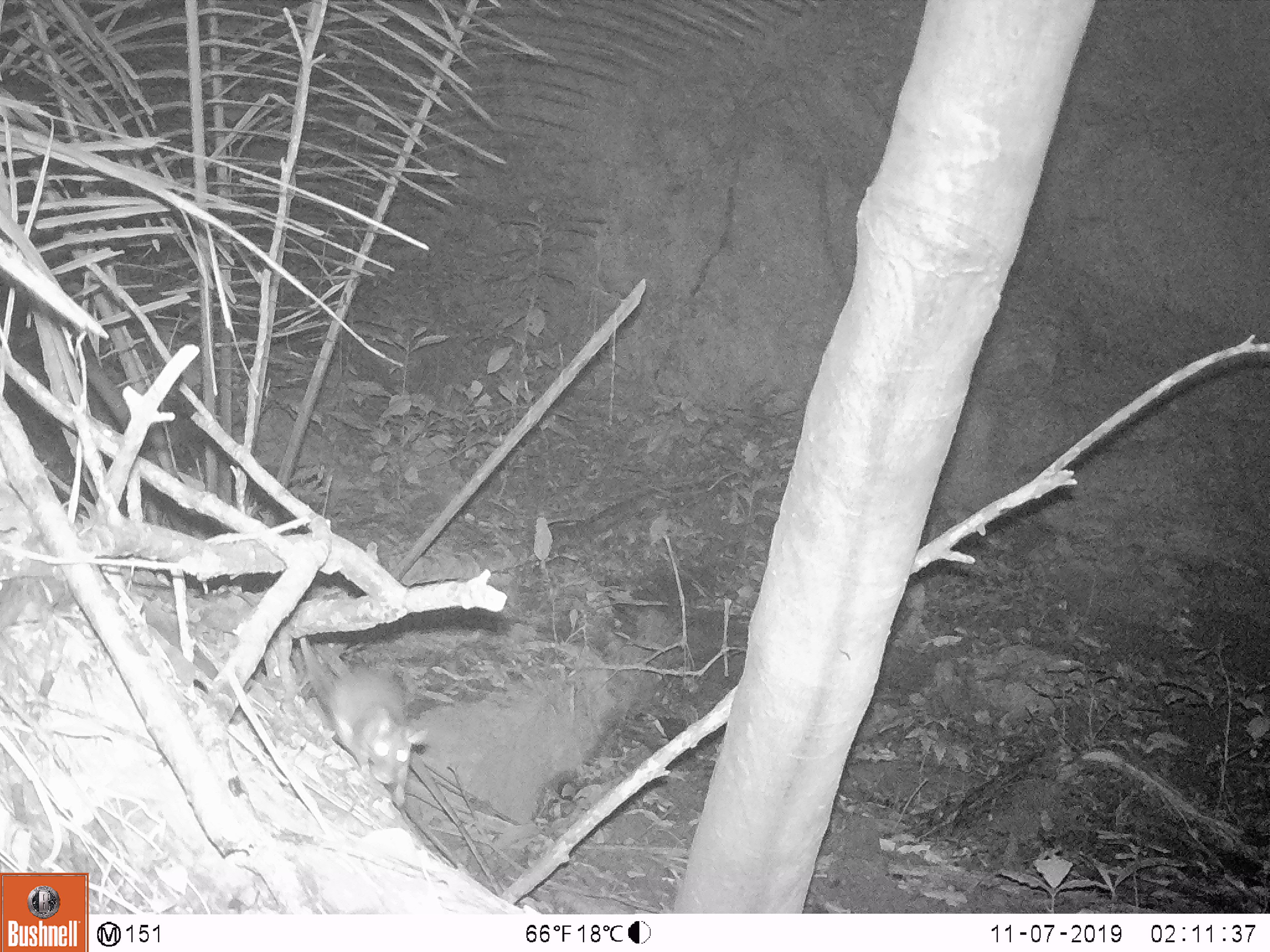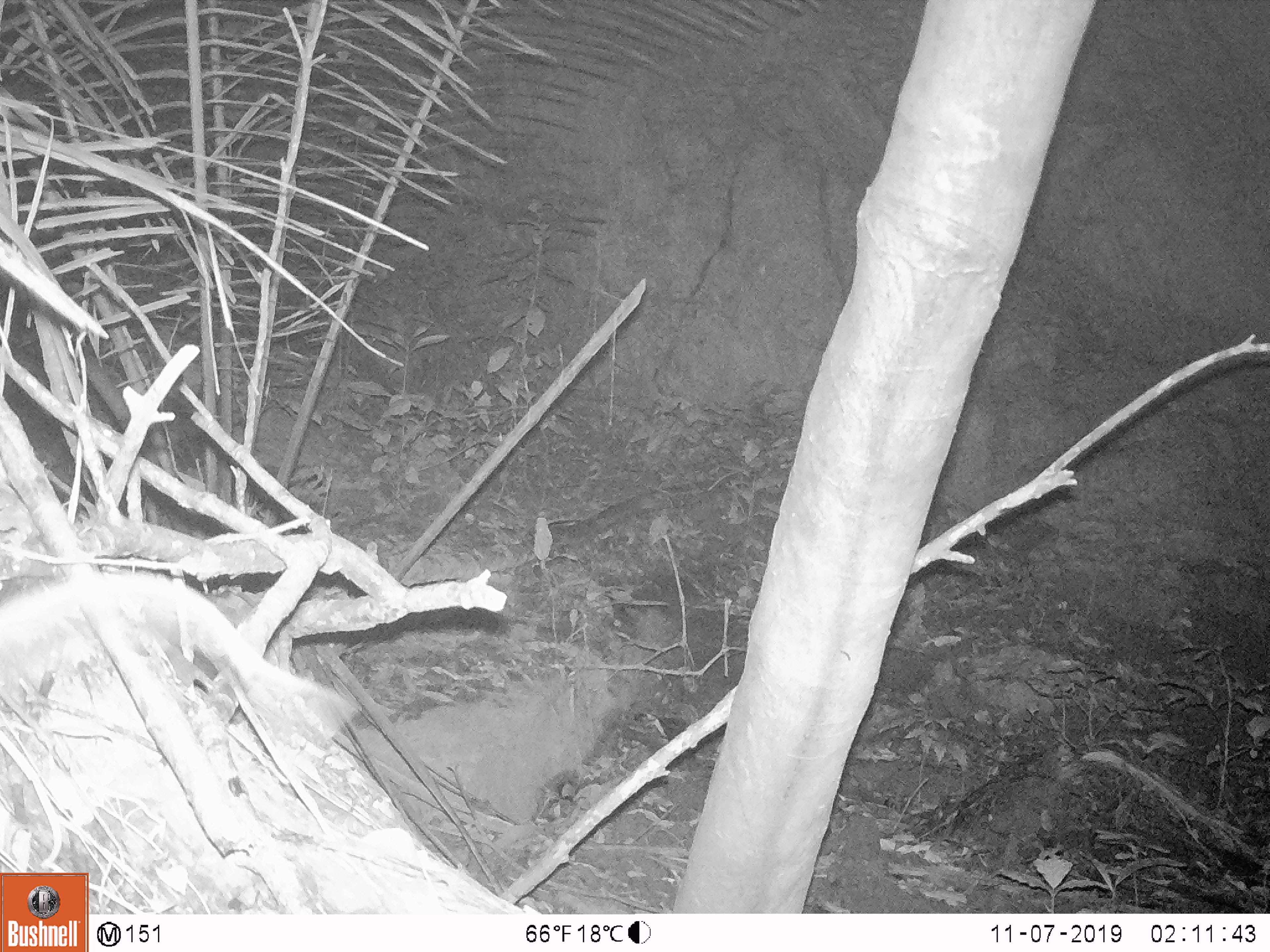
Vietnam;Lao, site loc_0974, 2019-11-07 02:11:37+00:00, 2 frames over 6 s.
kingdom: Animalia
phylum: Chordata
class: Mammalia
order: Rodentia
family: Muridae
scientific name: Muridae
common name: old-world mice and rats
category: unidentified murid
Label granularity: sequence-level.